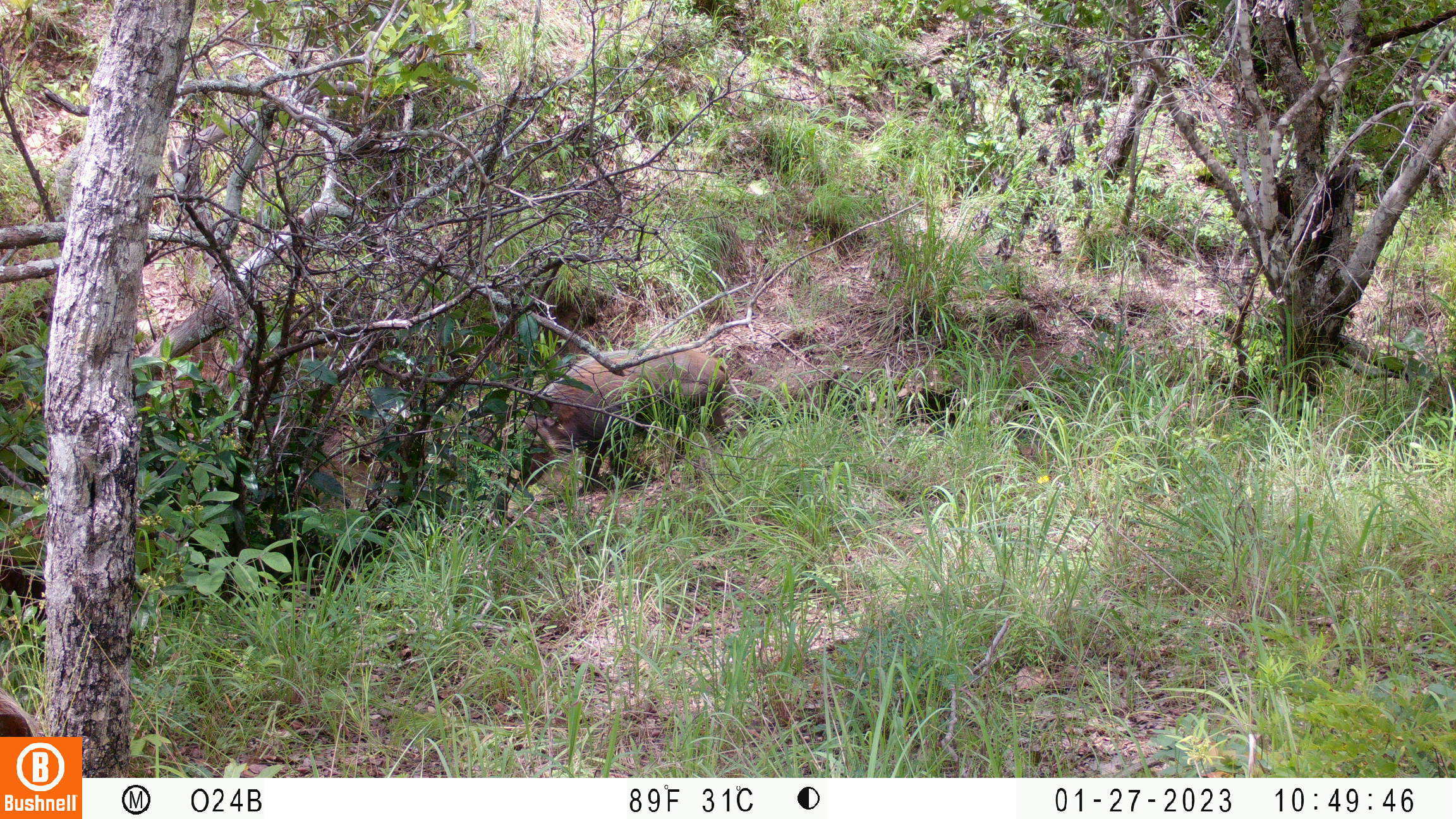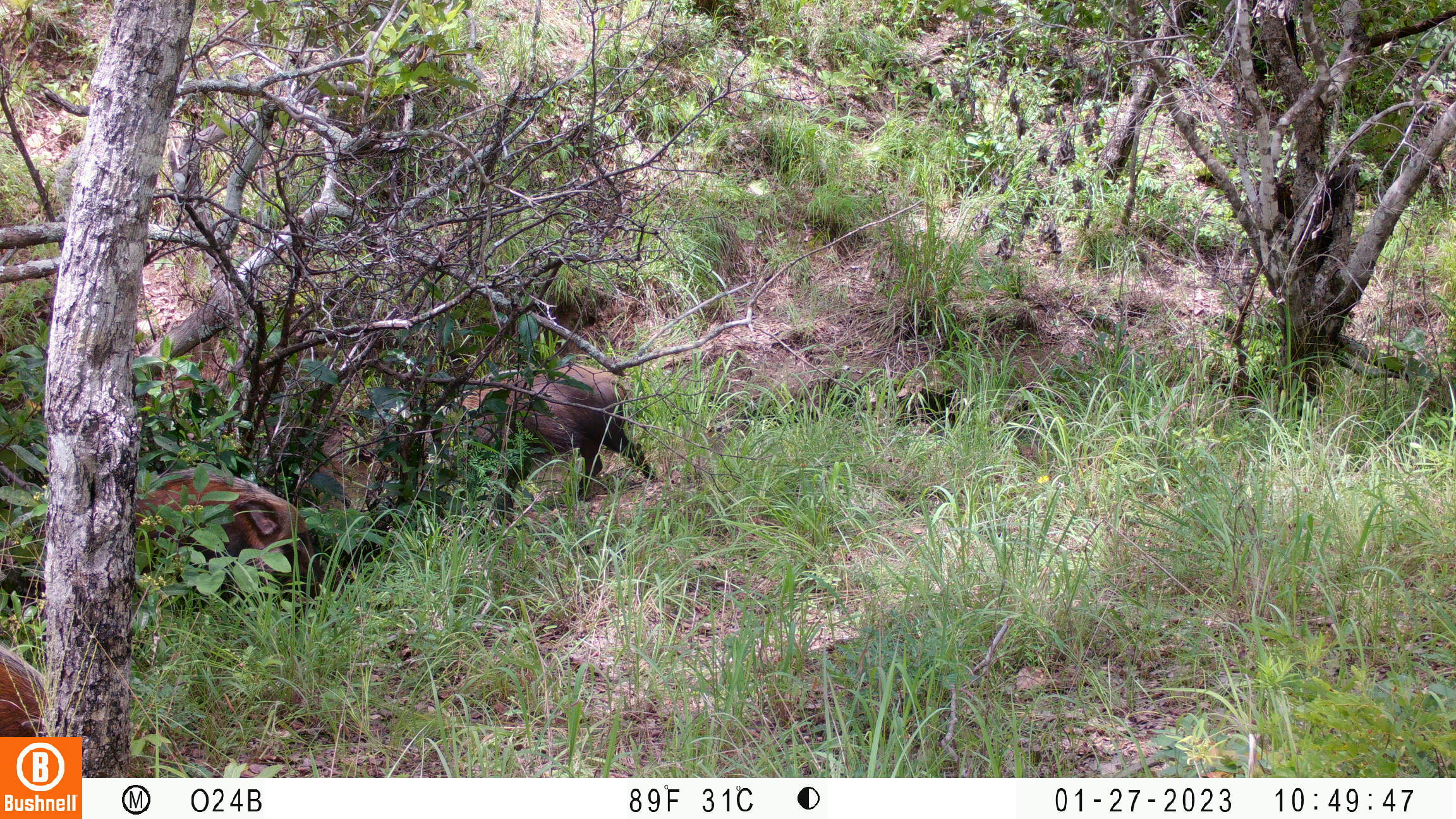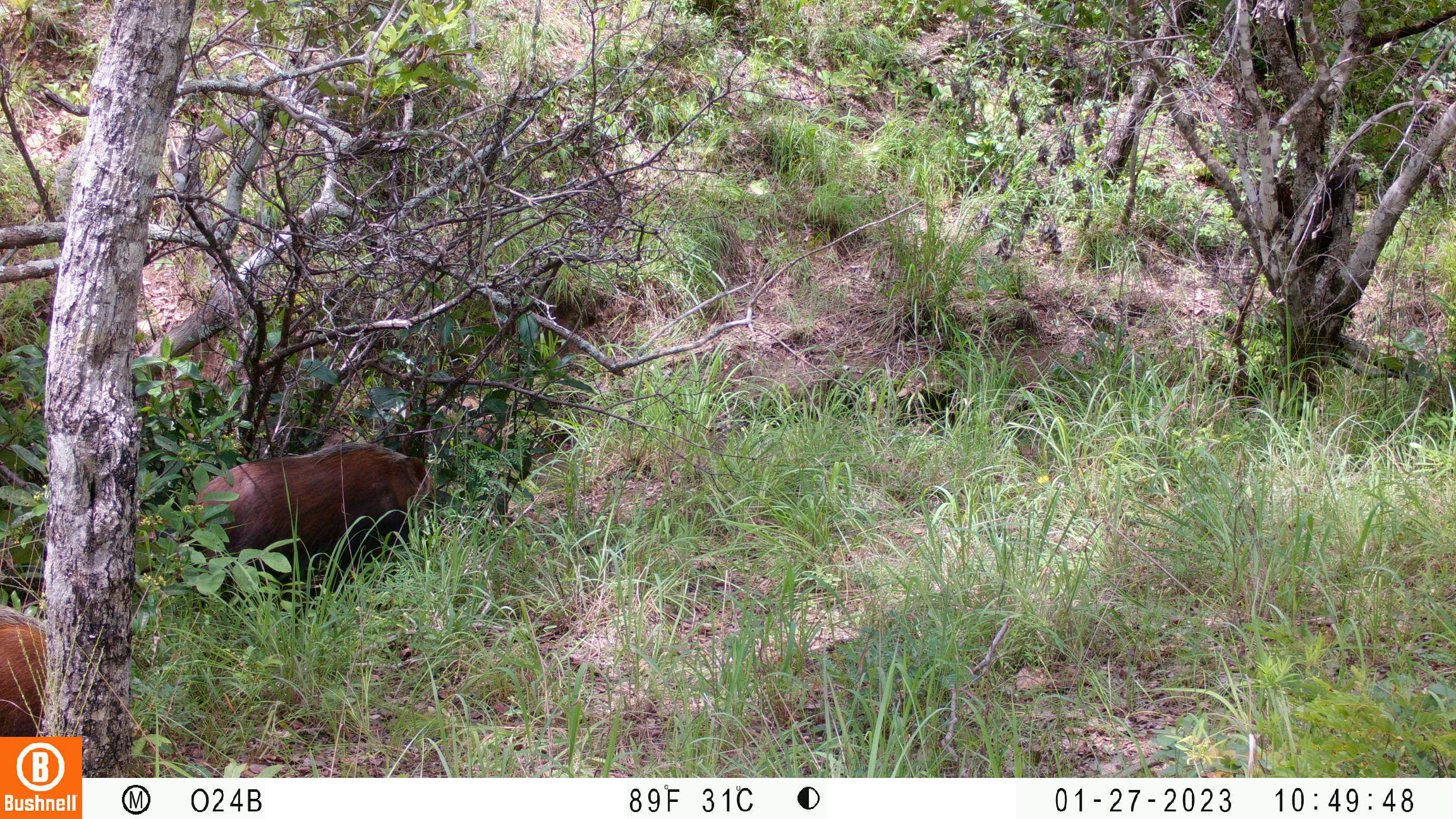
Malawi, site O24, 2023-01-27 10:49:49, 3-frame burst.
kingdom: Animalia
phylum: Chordata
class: Mammalia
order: Artiodactyla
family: Suidae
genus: Potamochoerus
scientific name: Potamochoerus larvatus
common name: bushpig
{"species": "bushpig (Potamochoerus larvatus)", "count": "1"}